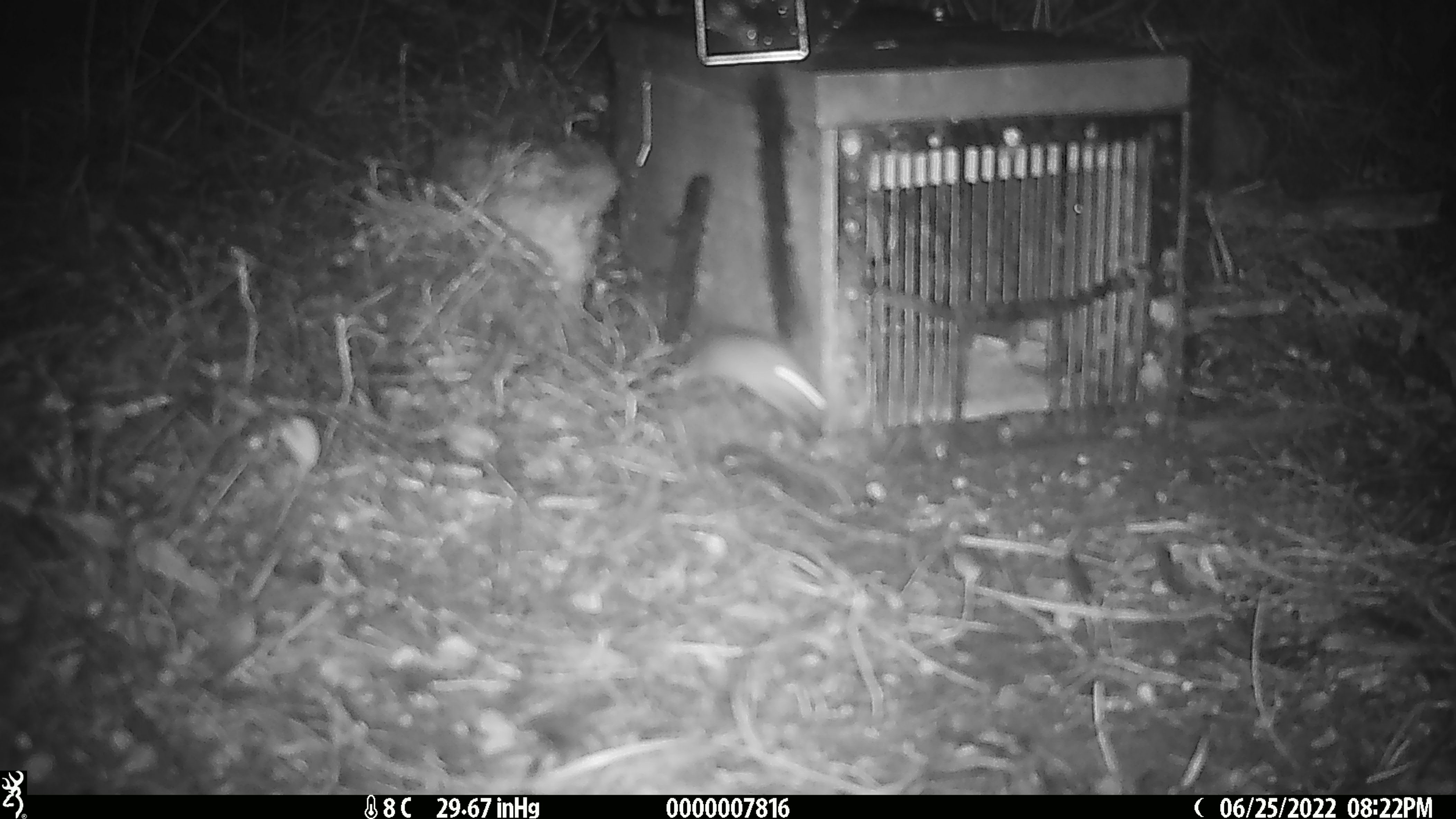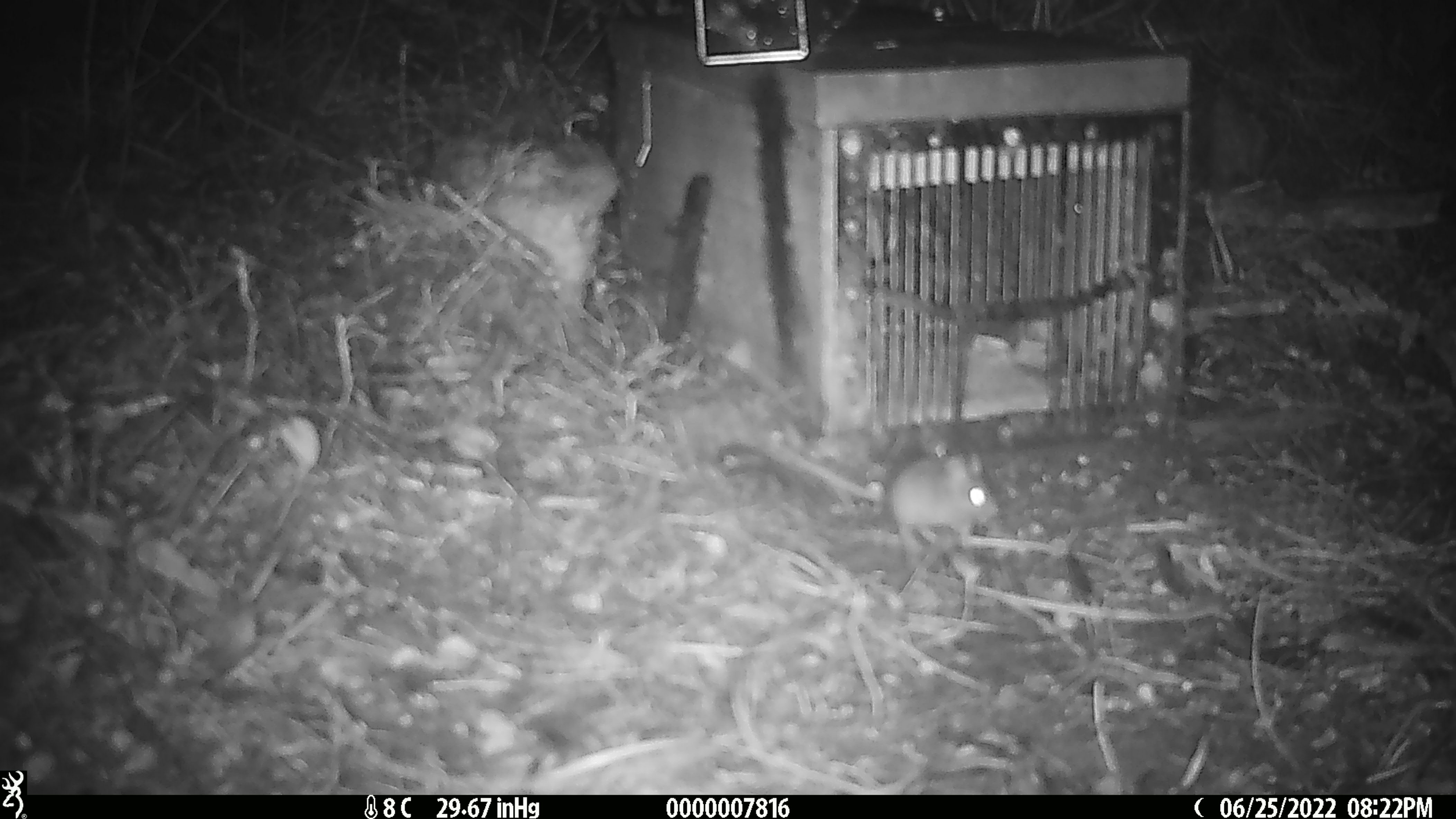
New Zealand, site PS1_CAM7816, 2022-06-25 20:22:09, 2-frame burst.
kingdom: Animalia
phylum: Chordata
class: Mammalia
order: Rodentia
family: Muridae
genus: Mus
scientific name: Mus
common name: mouse